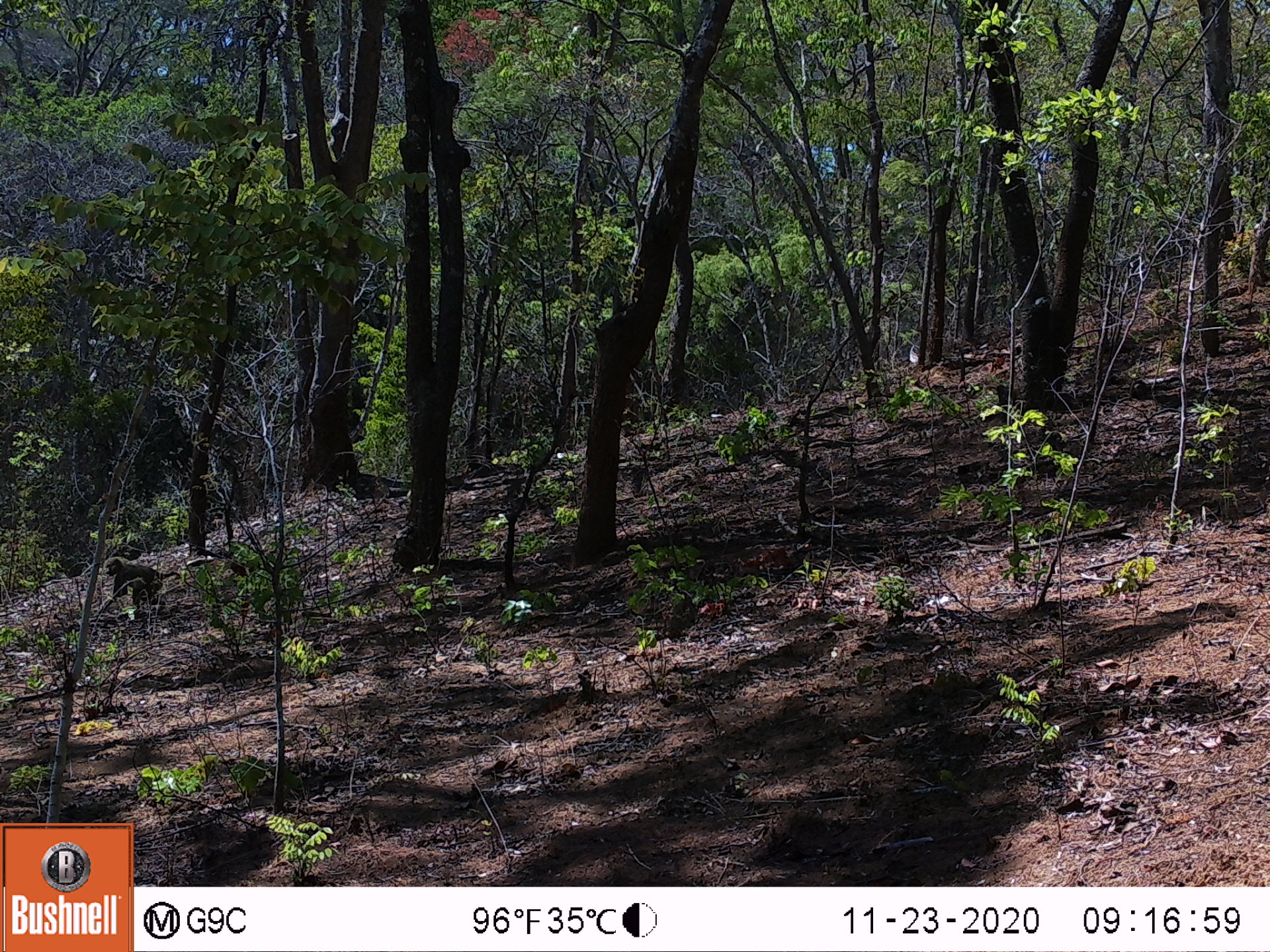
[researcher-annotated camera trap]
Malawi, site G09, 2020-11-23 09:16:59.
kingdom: Animalia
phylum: Chordata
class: Mammalia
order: Primates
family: Cercopithecidae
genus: Papio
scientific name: Papio cynocephalus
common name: yellow baboon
Yellow baboon (Papio cynocephalus), count 1.